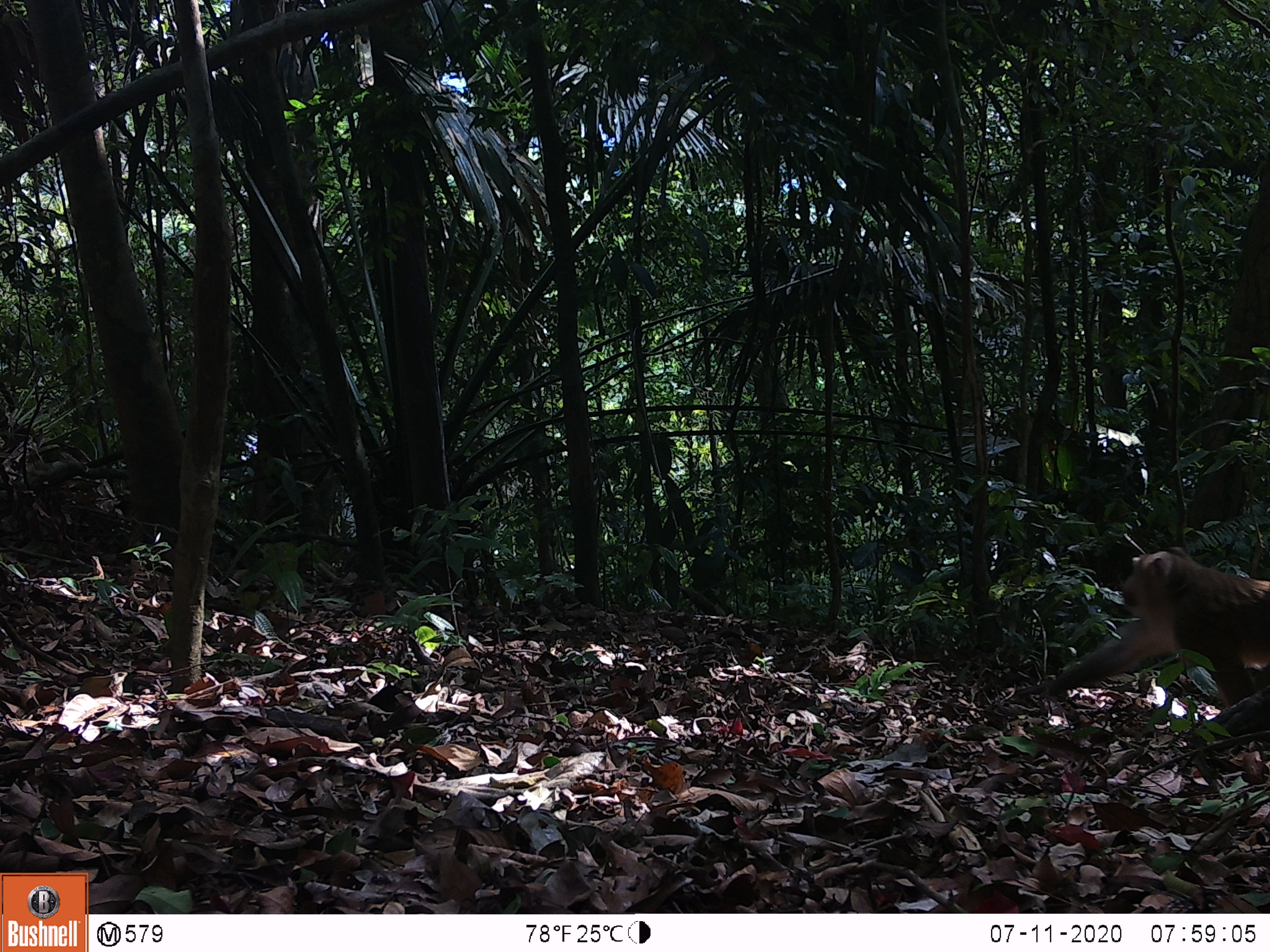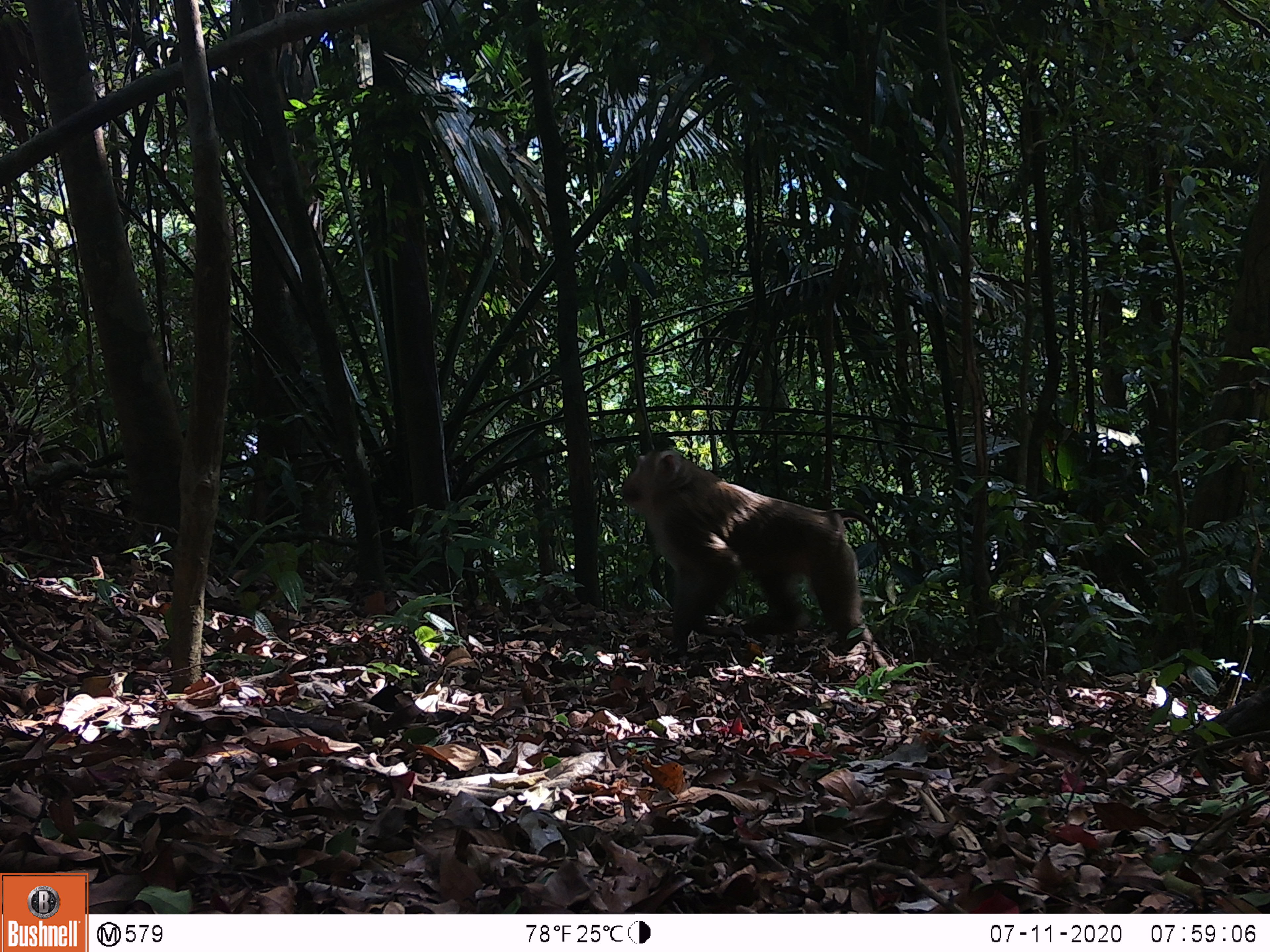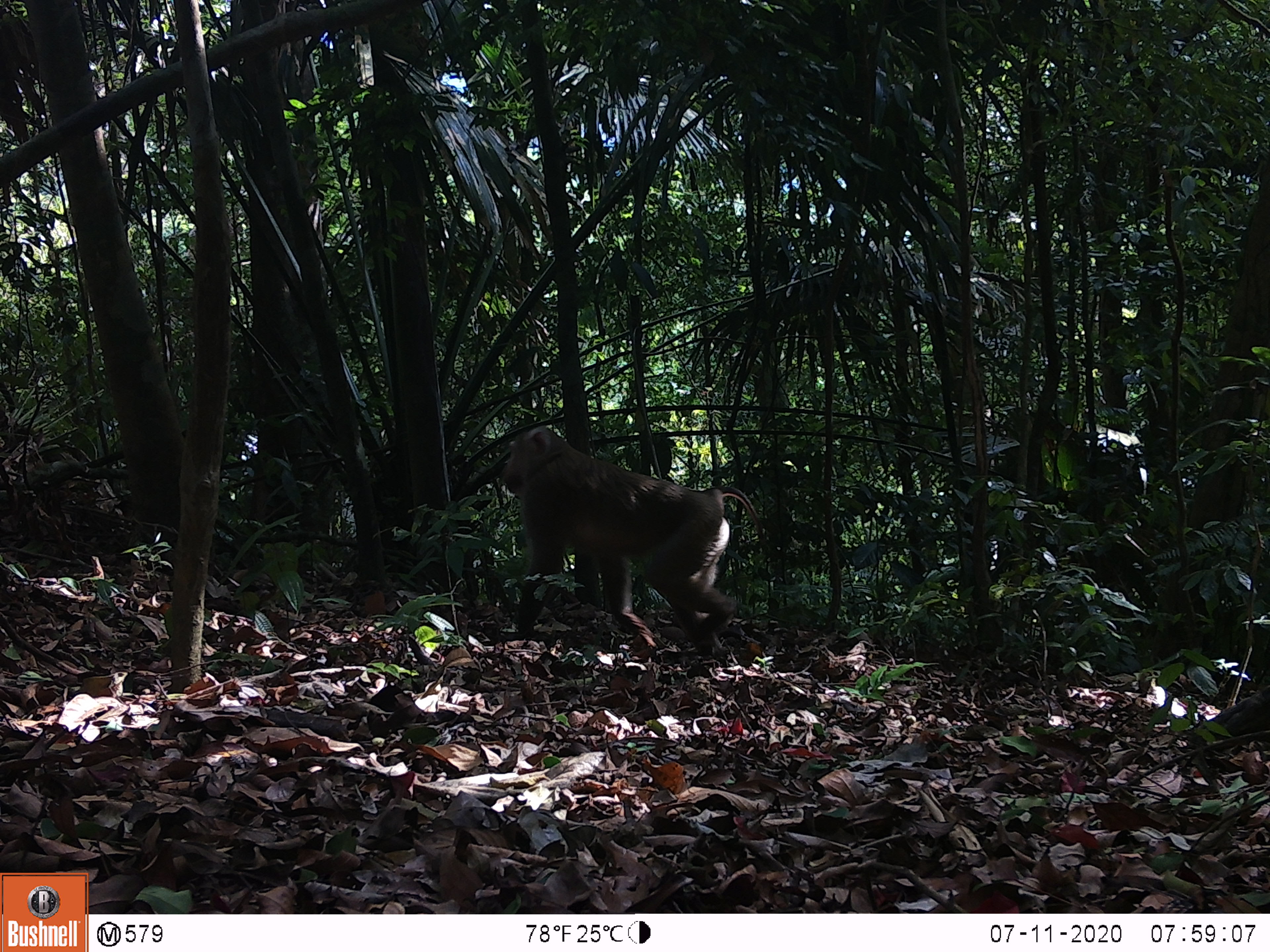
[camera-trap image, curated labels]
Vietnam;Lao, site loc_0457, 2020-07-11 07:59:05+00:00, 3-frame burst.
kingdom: Animalia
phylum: Chordata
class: Mammalia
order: Primates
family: Cercopithecidae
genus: Macaca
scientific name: Macaca nemestrina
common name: pig-tailed macaque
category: pig tailed macaque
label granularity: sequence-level